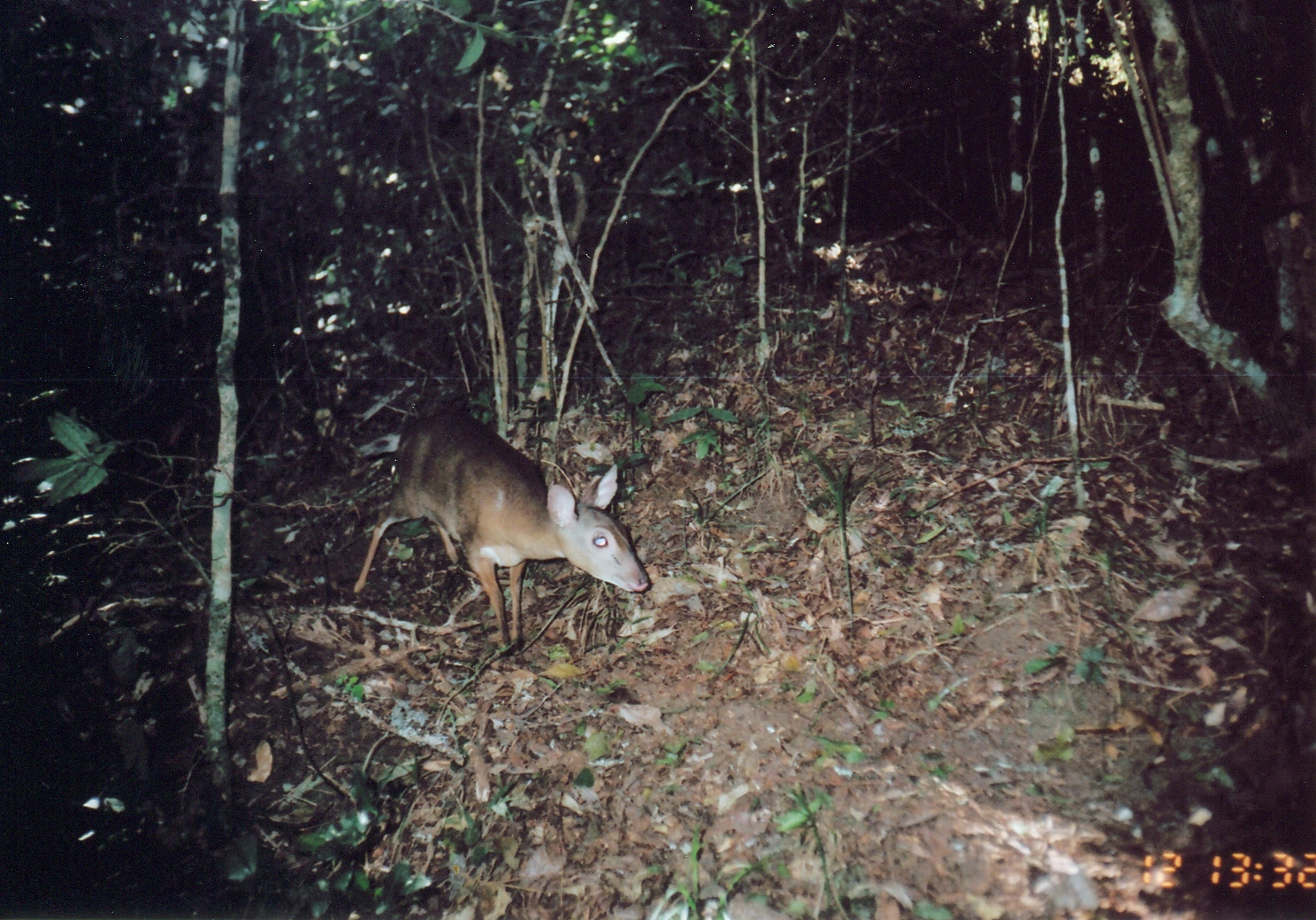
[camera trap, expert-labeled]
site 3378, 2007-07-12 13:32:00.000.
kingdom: Animalia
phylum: Chordata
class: Mammalia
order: Artiodactyla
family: Bovidae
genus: Nesotragus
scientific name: Nesotragus moschatus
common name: suni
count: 1